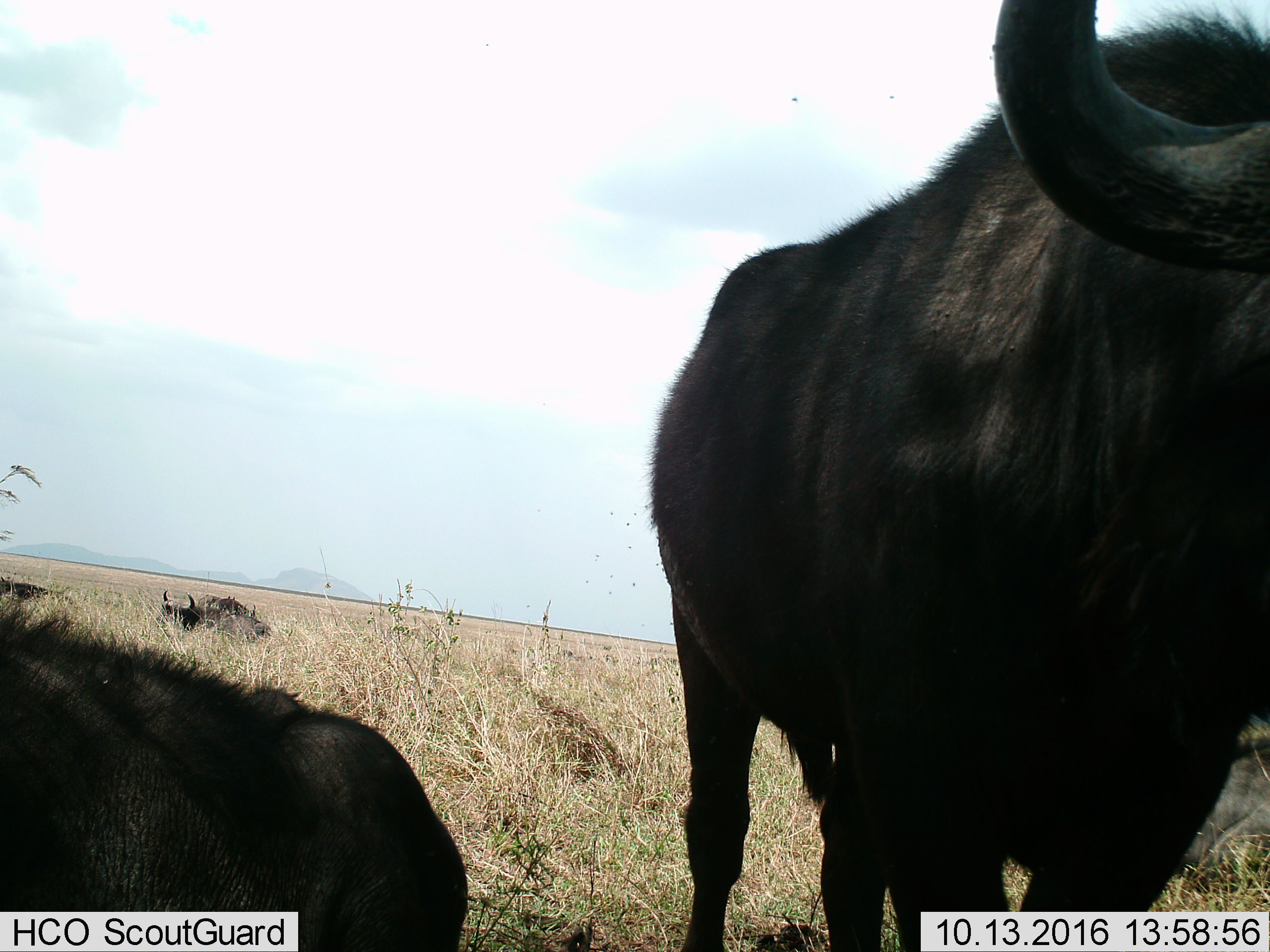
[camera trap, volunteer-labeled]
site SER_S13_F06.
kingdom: Animalia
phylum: Chordata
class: Mammalia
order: Artiodactyla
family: Bovidae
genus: Connochaetes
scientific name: Connochaetes taurinus taurinus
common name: blue wildebeest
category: wildebeestblue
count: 5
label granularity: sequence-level